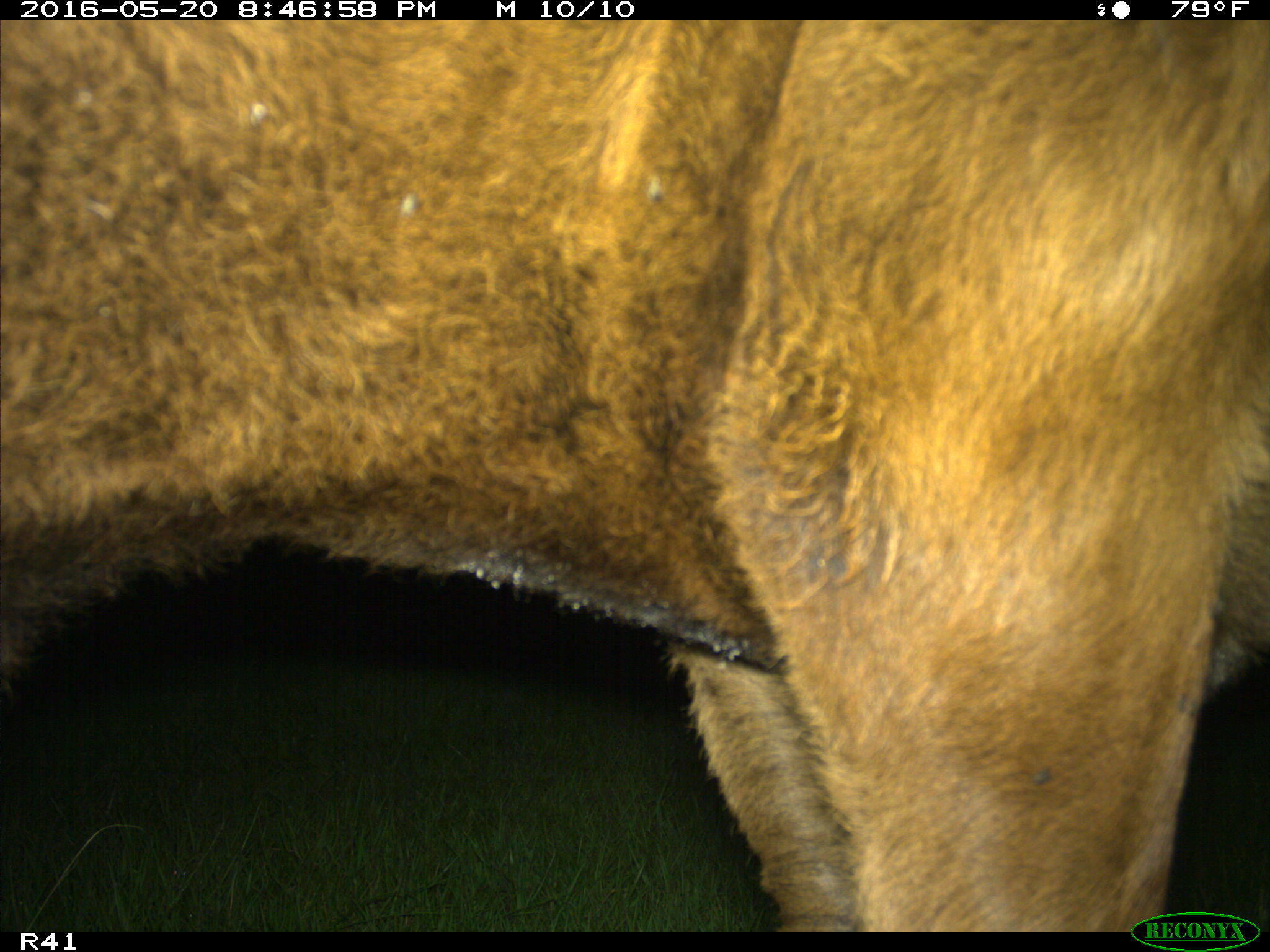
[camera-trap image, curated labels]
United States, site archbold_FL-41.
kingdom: Animalia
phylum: Chordata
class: Mammalia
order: Artiodactyla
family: Bovidae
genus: Bos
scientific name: Bos taurus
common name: domestic cow